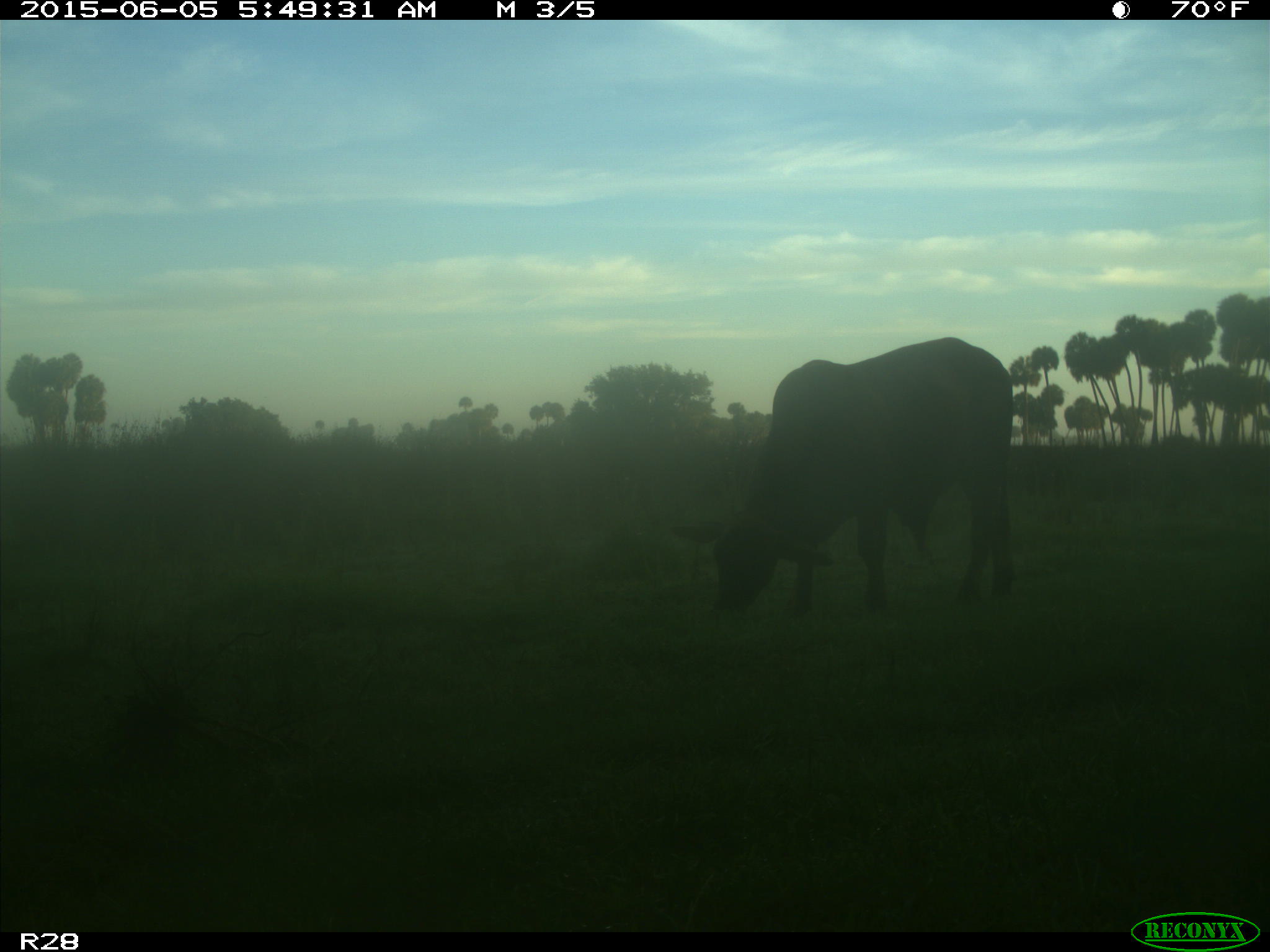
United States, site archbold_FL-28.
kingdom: Animalia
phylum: Chordata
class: Mammalia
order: Artiodactyla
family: Bovidae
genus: Bos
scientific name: Bos taurus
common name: domestic cow